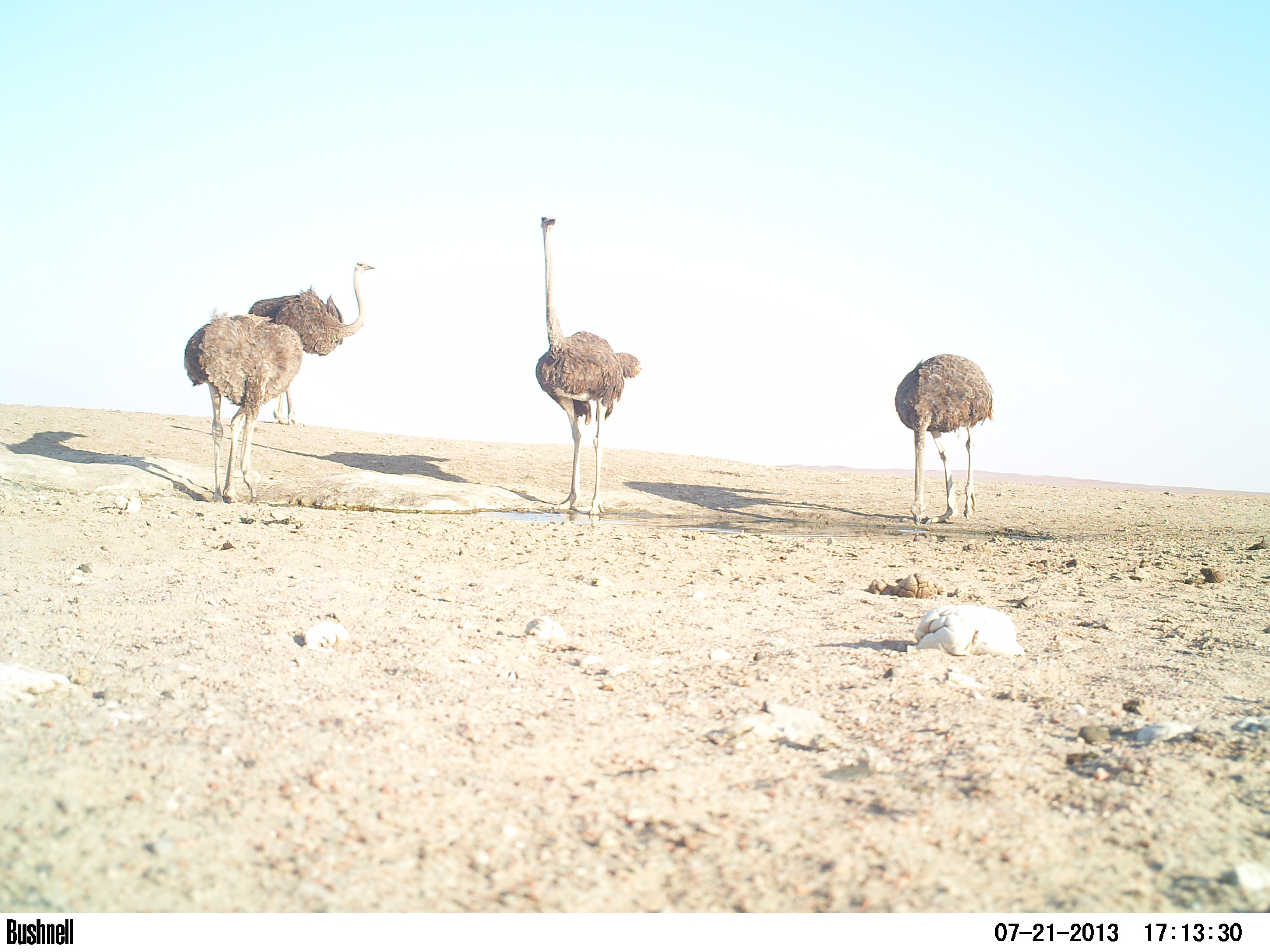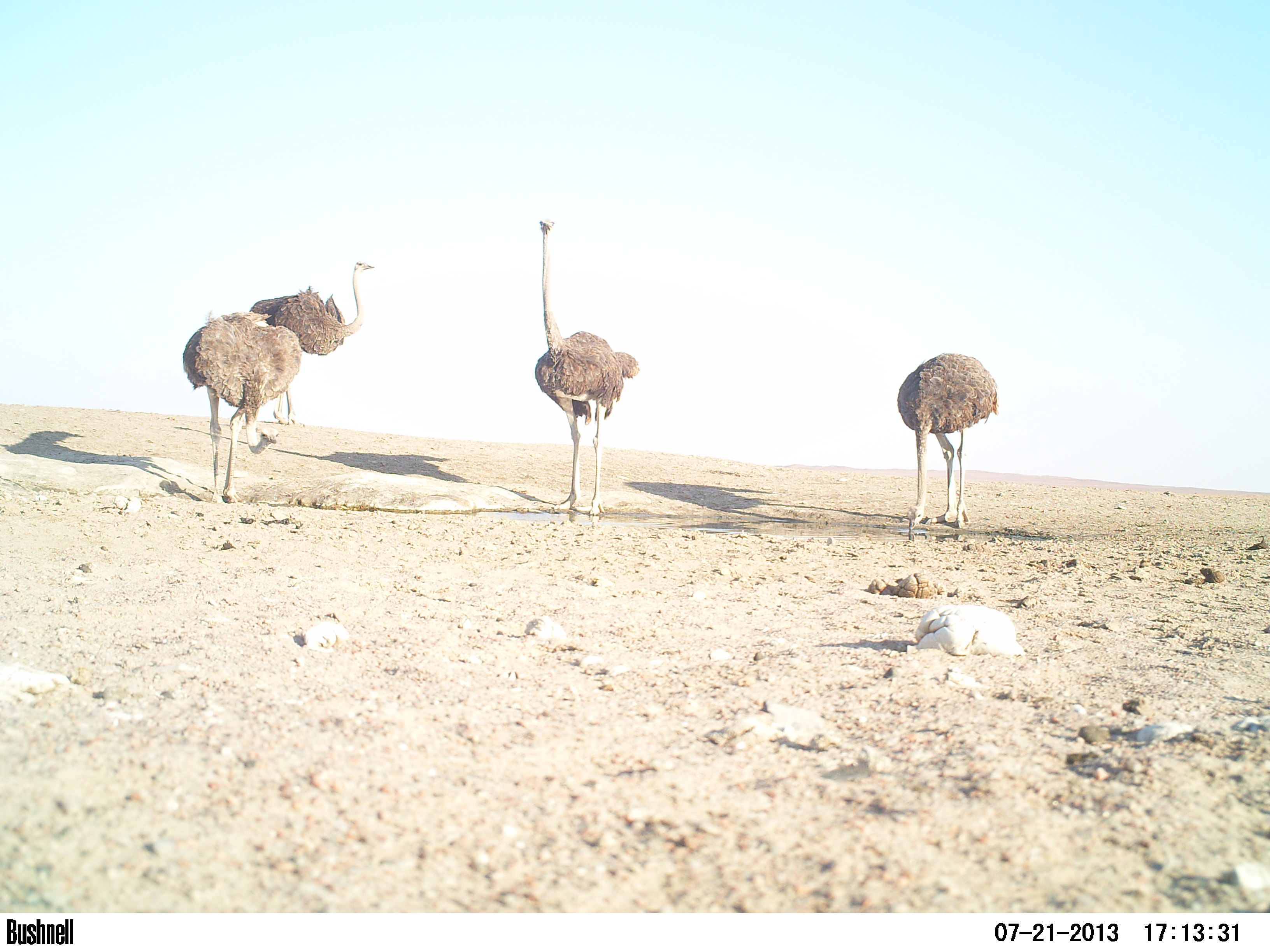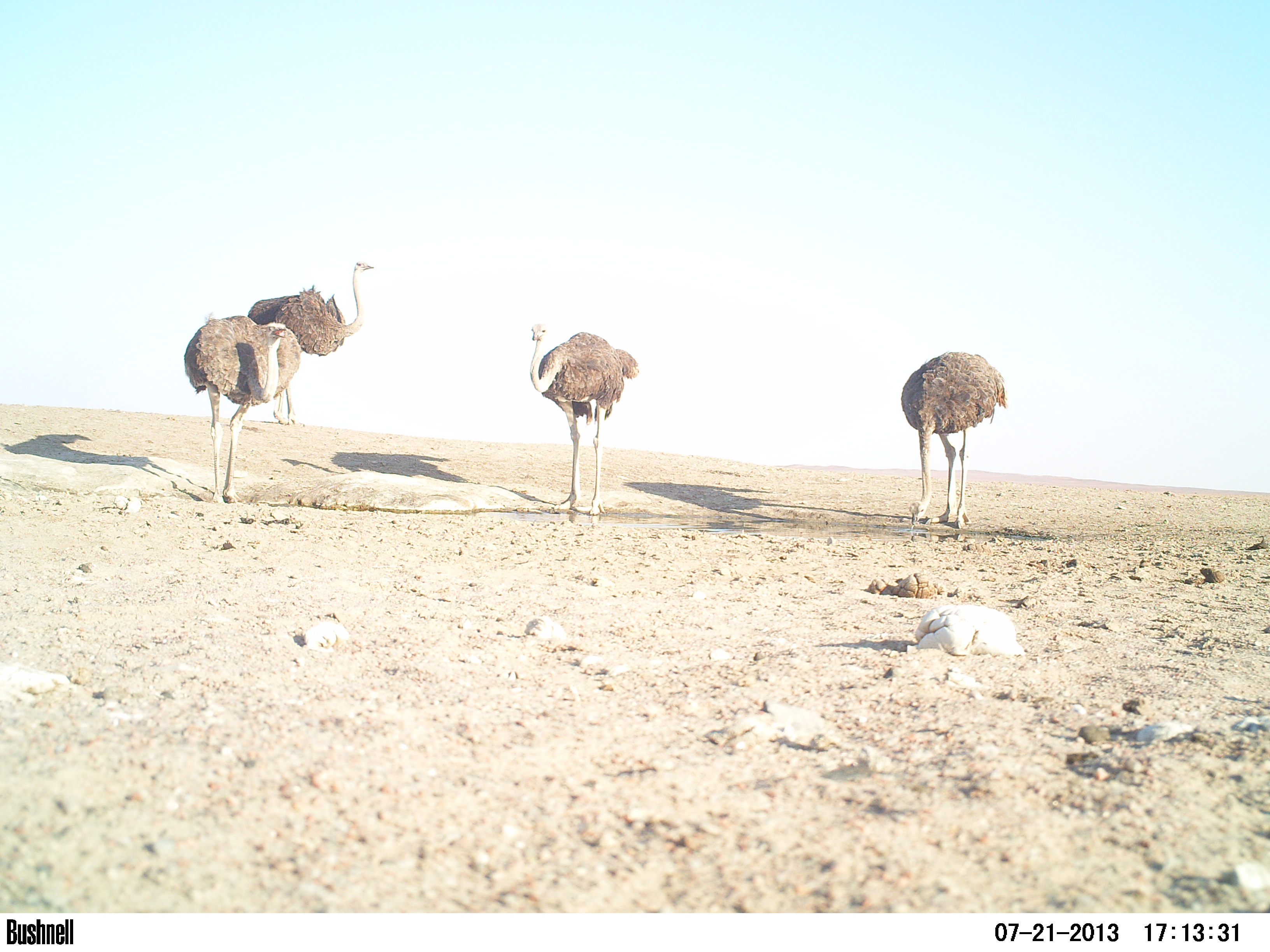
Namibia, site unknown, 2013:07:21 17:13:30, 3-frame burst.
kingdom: Animalia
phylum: Chordata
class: Aves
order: Struthioniformes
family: Struthionidae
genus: Struthio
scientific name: Struthio camelus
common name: common ostrich